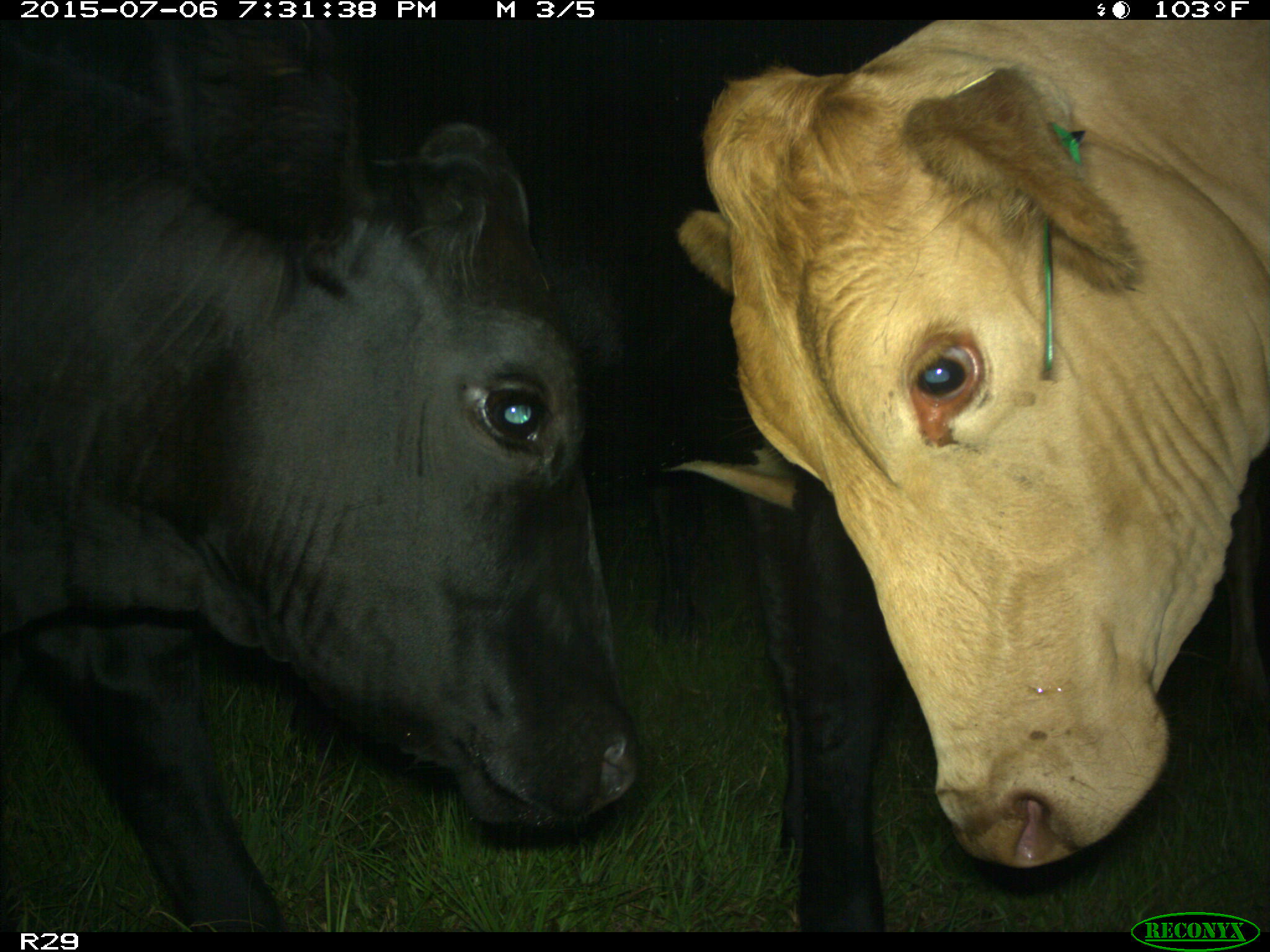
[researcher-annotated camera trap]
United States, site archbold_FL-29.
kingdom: Animalia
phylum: Chordata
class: Mammalia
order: Artiodactyla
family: Bovidae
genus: Bos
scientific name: Bos taurus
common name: domestic cow